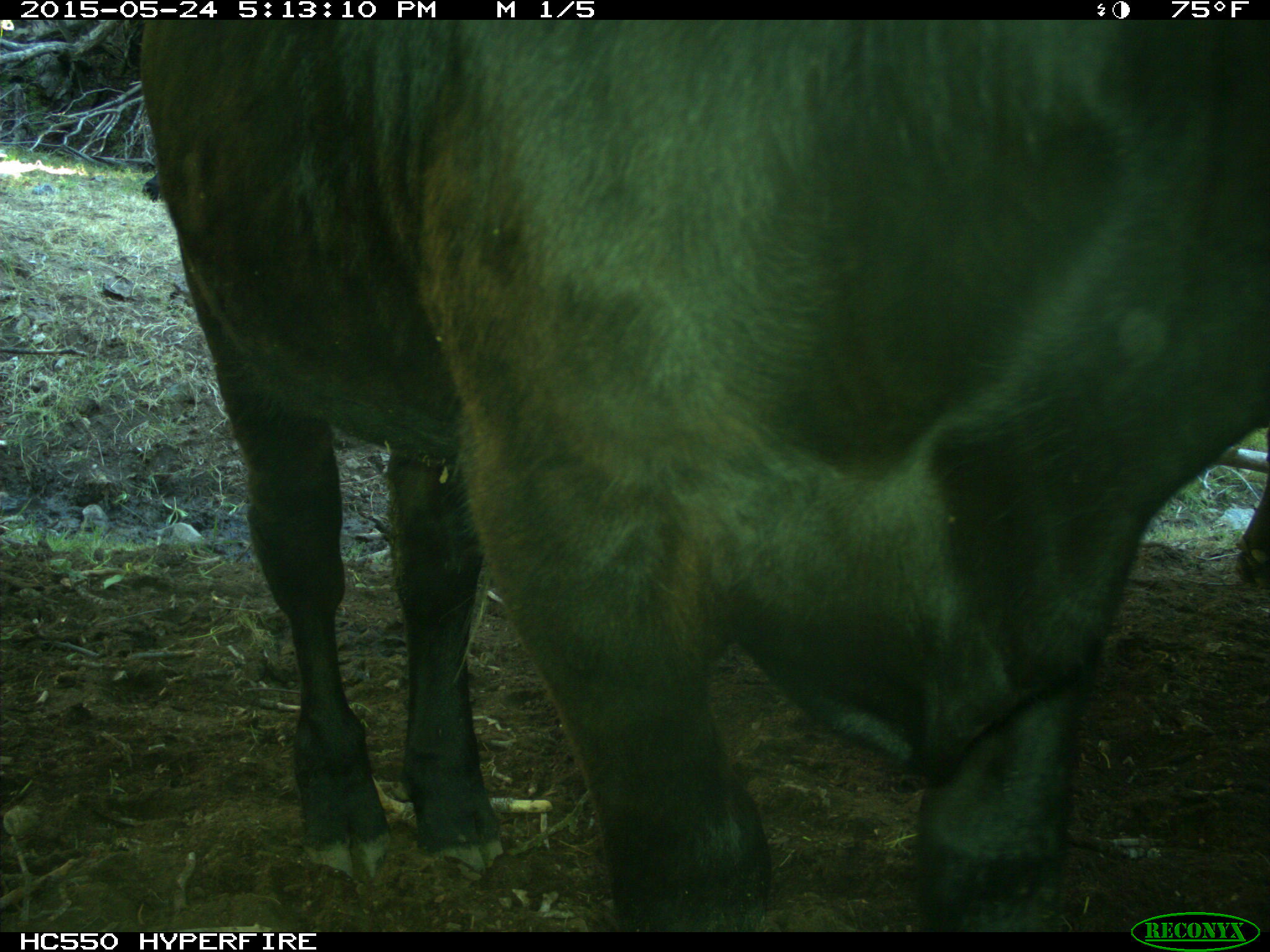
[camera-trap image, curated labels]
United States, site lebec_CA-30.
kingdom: Animalia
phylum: Chordata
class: Mammalia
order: Artiodactyla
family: Bovidae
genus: Bos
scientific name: Bos taurus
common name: domestic cow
Bos taurus (domestic cow).